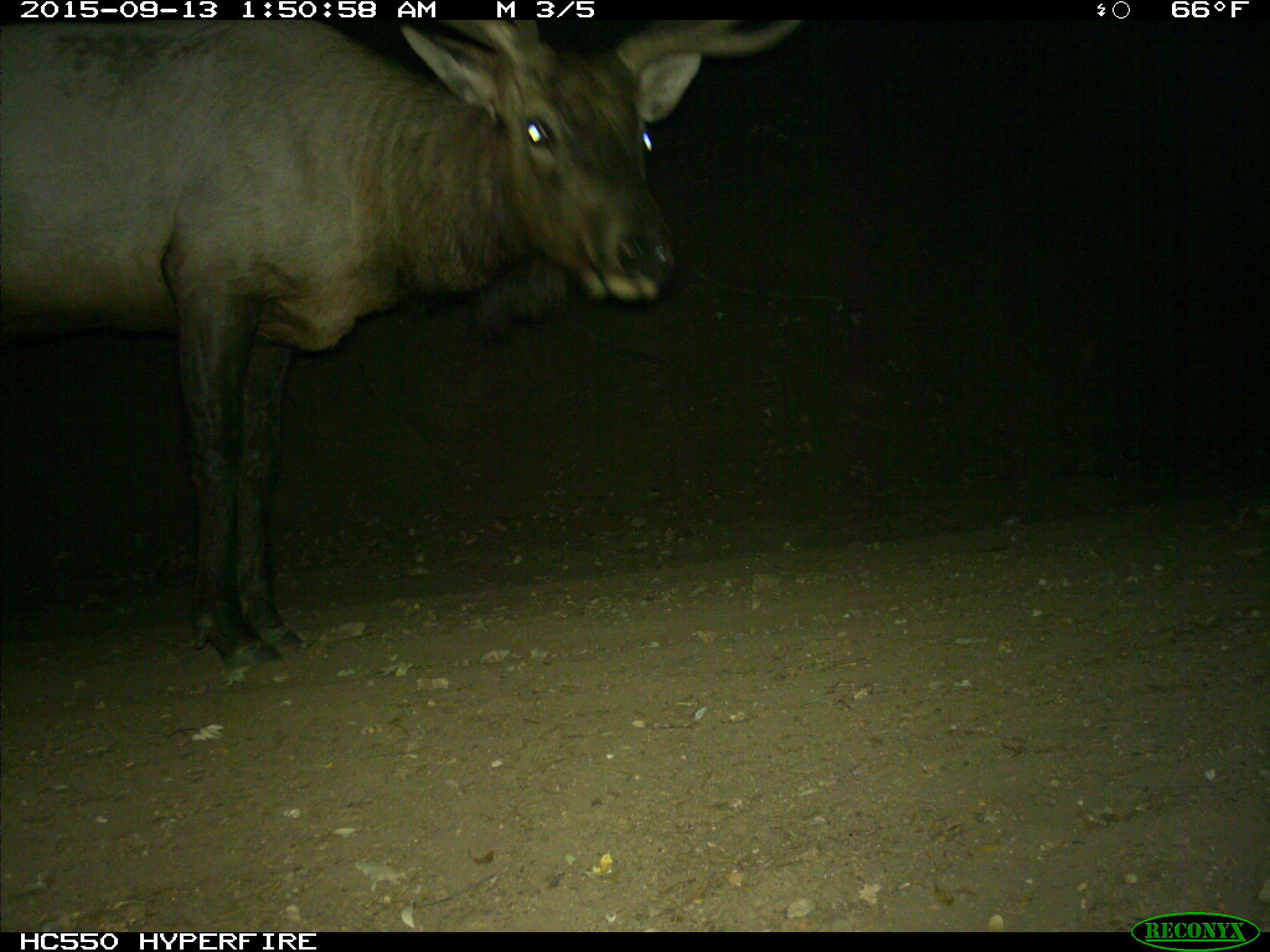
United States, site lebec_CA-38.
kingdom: Animalia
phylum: Chordata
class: Mammalia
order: Artiodactyla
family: Cervidae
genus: Cervus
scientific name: Cervus canadensis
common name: elk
Cervus canadensis (elk).